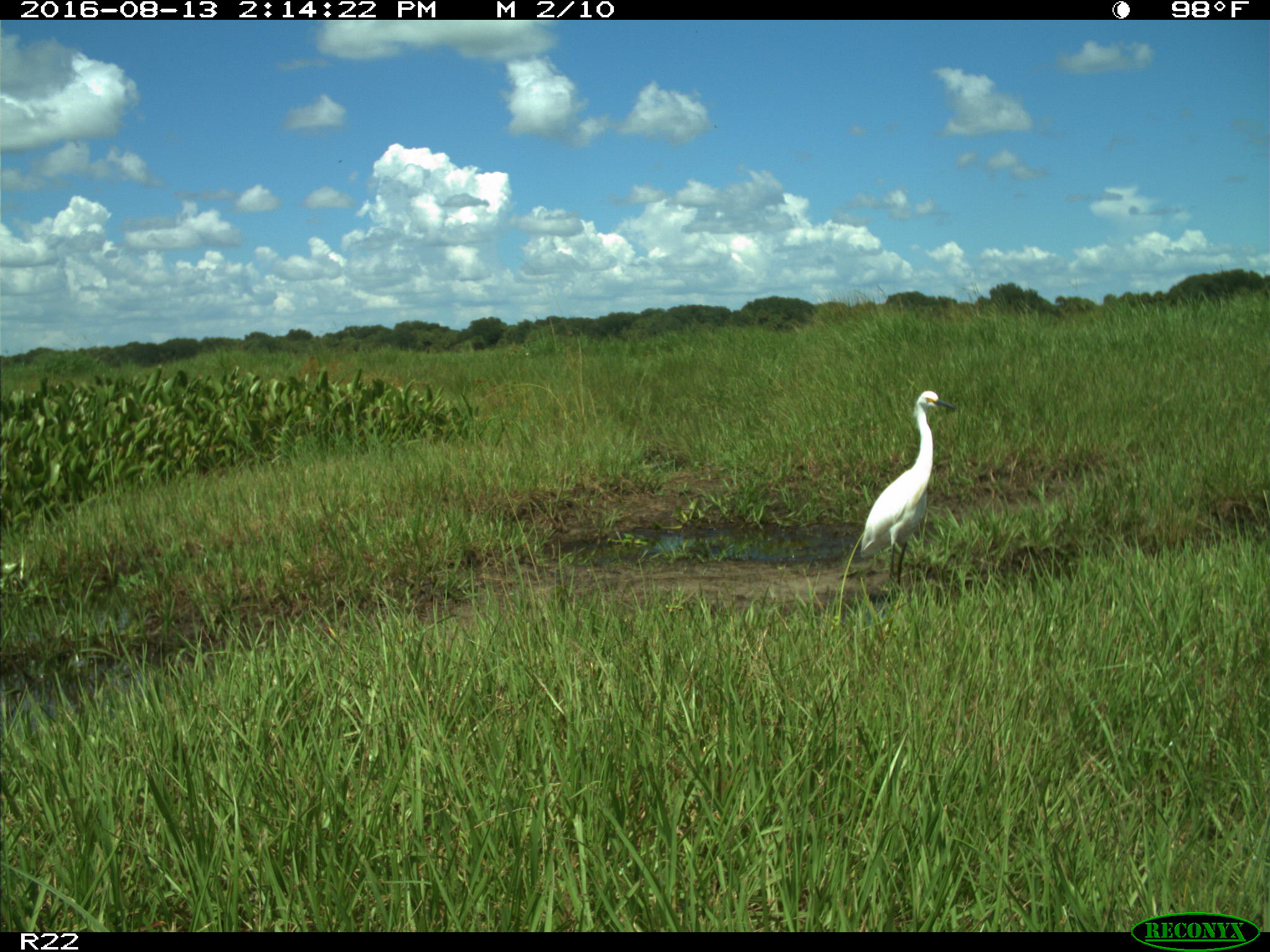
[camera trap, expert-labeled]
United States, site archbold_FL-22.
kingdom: Animalia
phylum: Chordata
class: Aves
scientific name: Aves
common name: birds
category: unidentified bird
Unidentified bird (birds) (Aves).